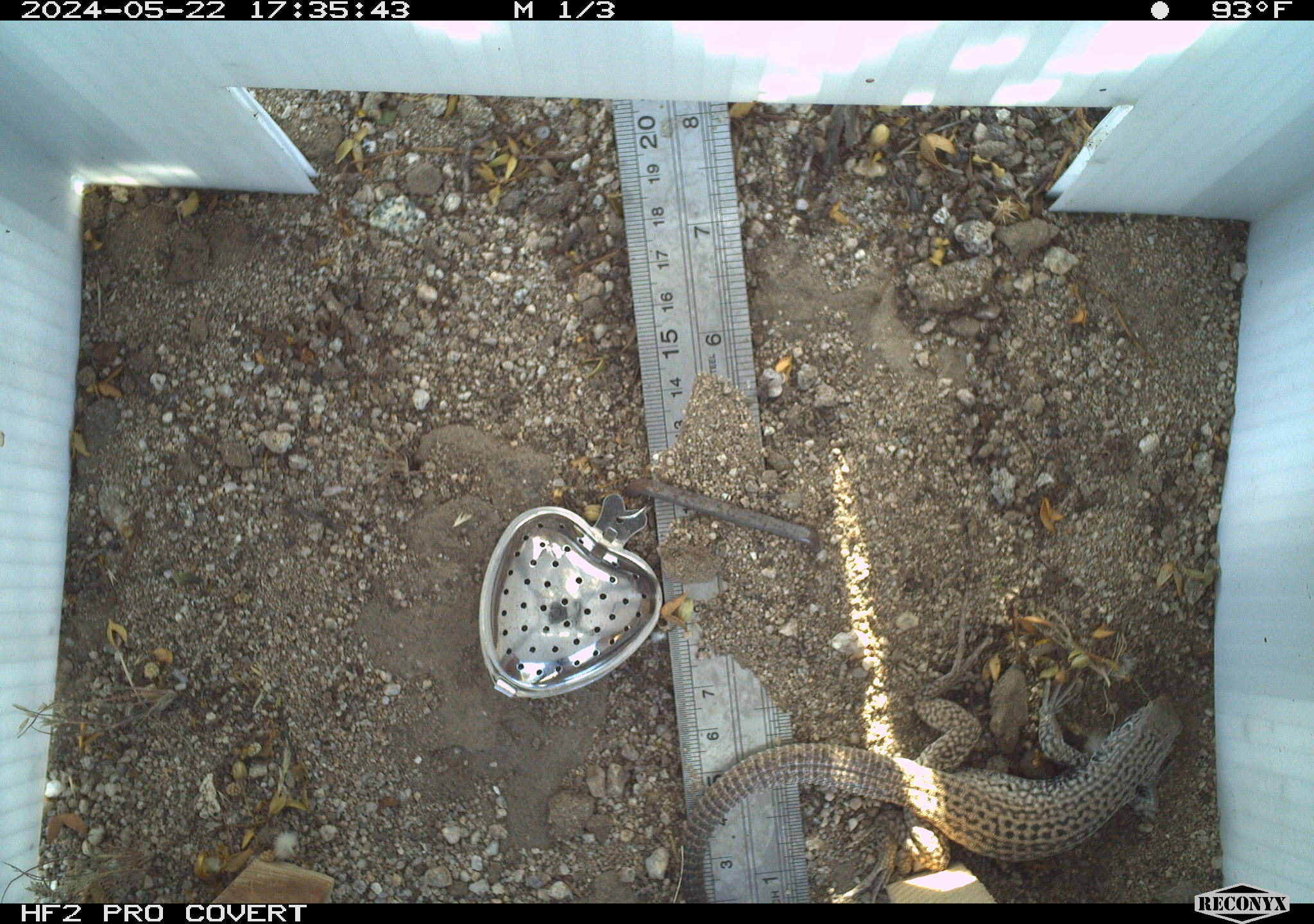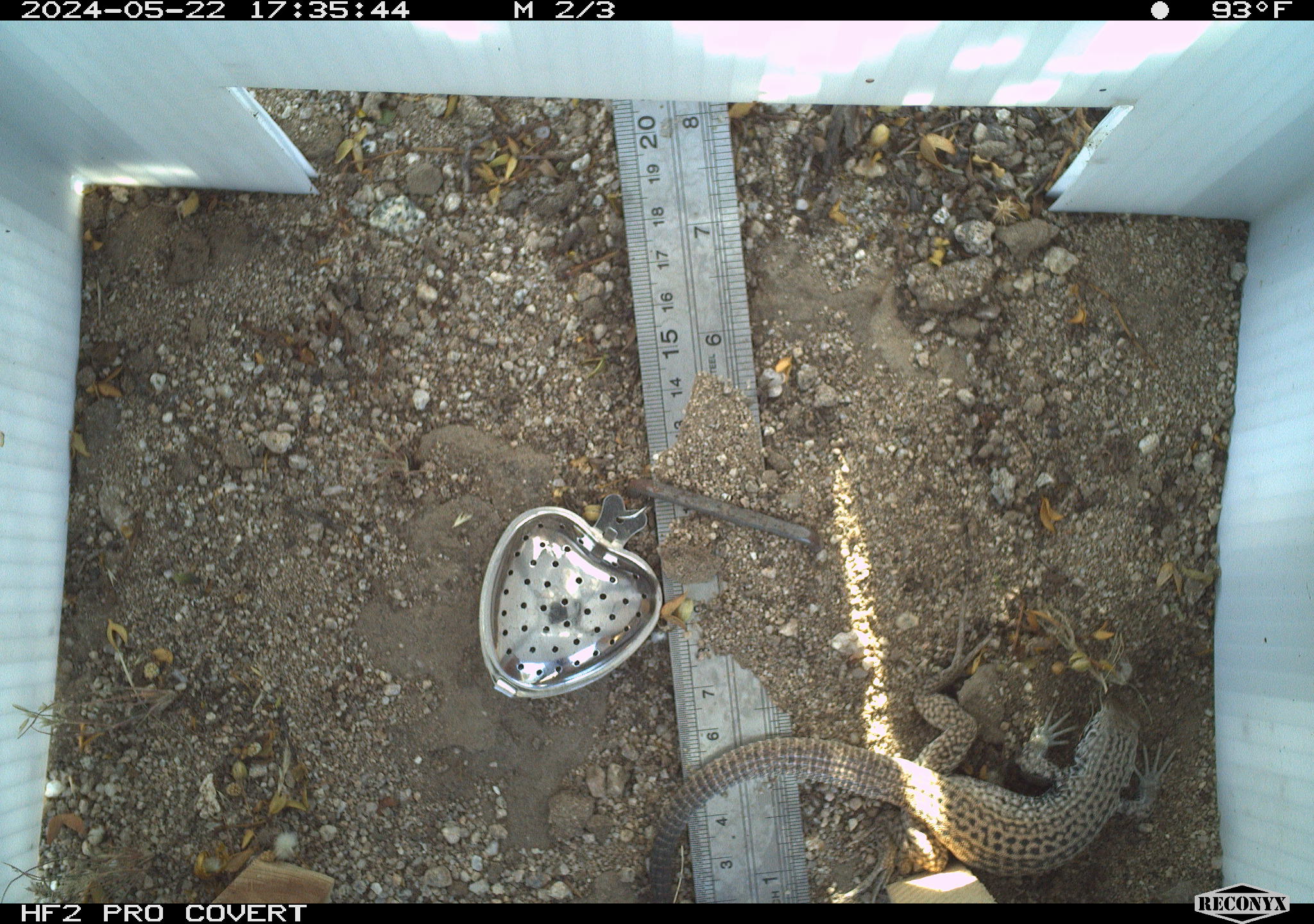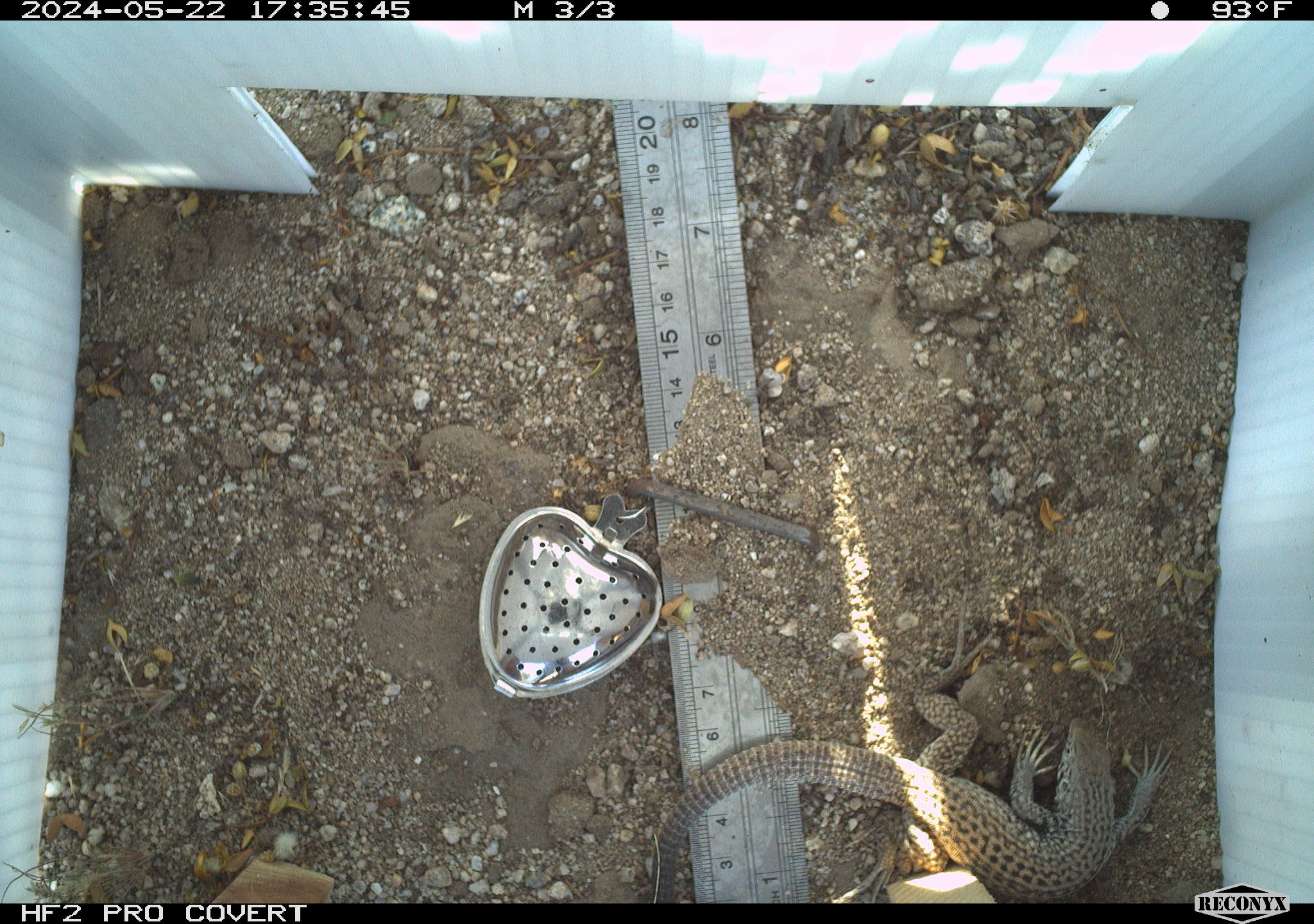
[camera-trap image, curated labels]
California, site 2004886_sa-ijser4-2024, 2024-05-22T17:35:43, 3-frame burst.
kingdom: Animalia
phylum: Chordata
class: Reptilia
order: Squamata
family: Teiidae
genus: Aspidoscelis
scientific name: Aspidoscelis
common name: whiptail lizards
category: aspidoscelis species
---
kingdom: Animalia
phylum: Chordata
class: Reptilia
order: Squamata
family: Teiidae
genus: Aspidoscelis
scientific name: Aspidoscelis tigris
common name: western whiptail